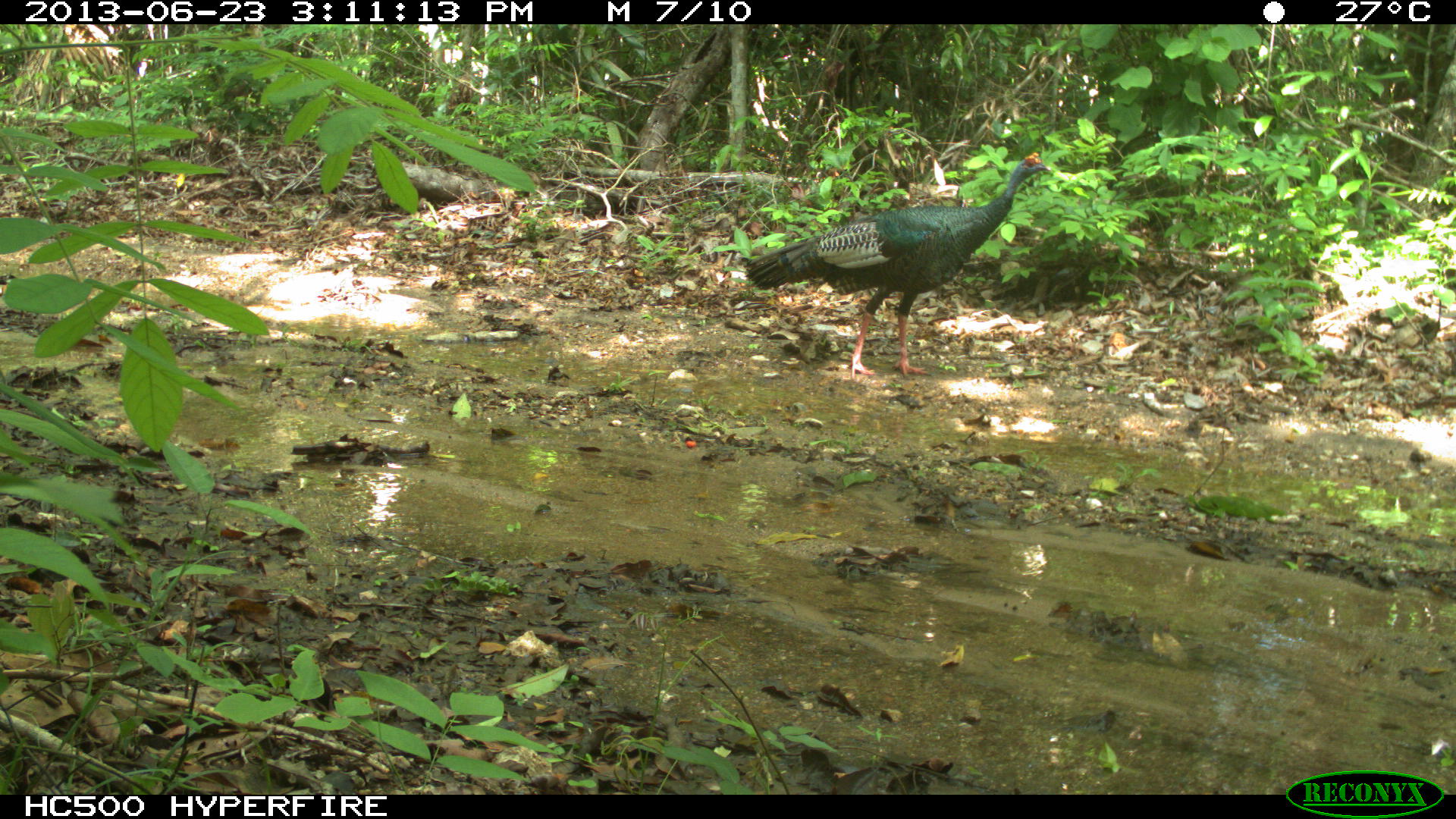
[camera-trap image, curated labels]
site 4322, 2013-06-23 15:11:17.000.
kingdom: Animalia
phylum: Chordata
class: Aves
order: Galliformes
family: Phasianidae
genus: Meleagris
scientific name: Meleagris ocellata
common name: ocellated turkey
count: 2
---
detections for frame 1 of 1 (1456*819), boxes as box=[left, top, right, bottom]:
meleagris ocellata: box=[737, 150, 1055, 378]